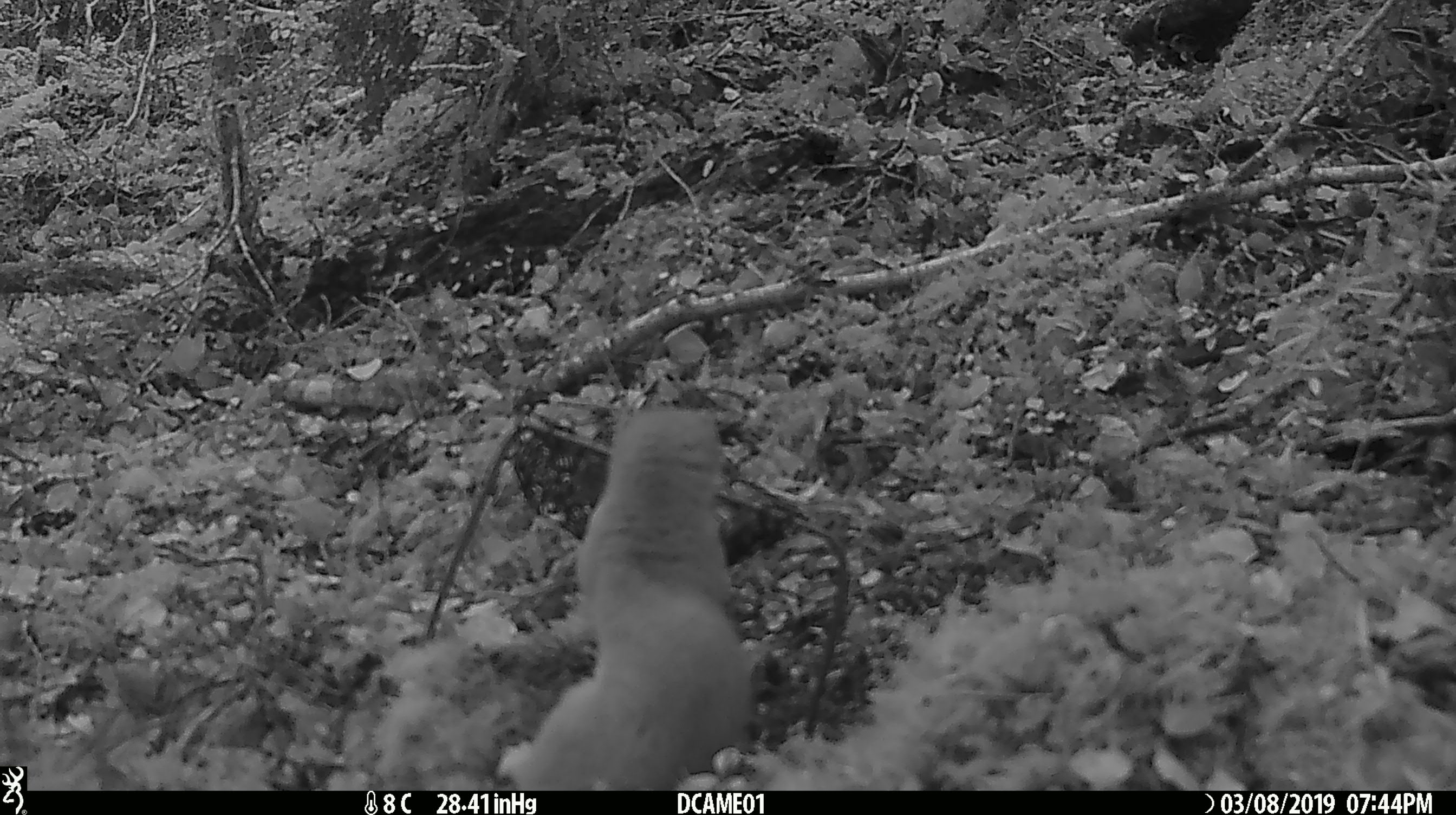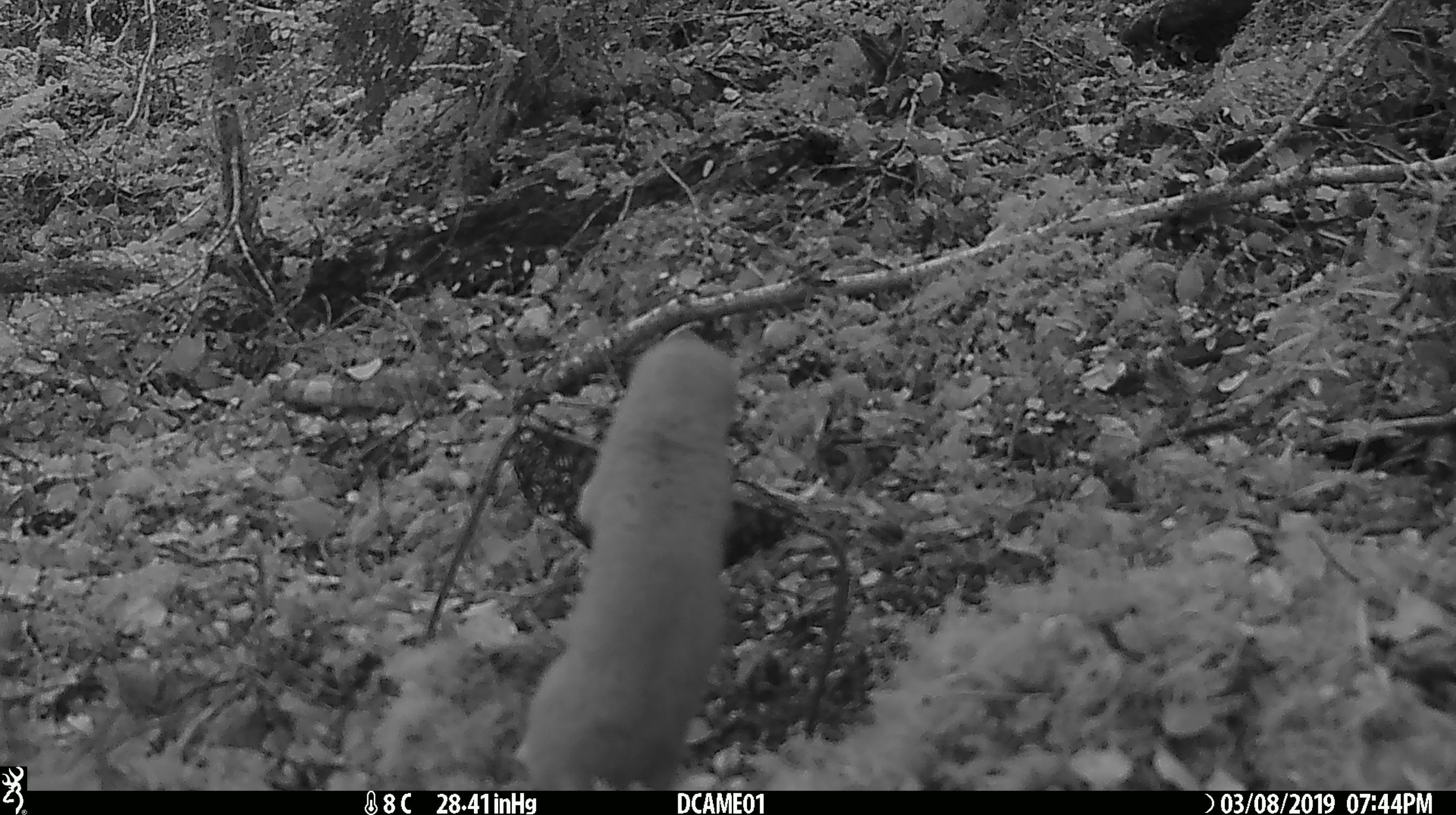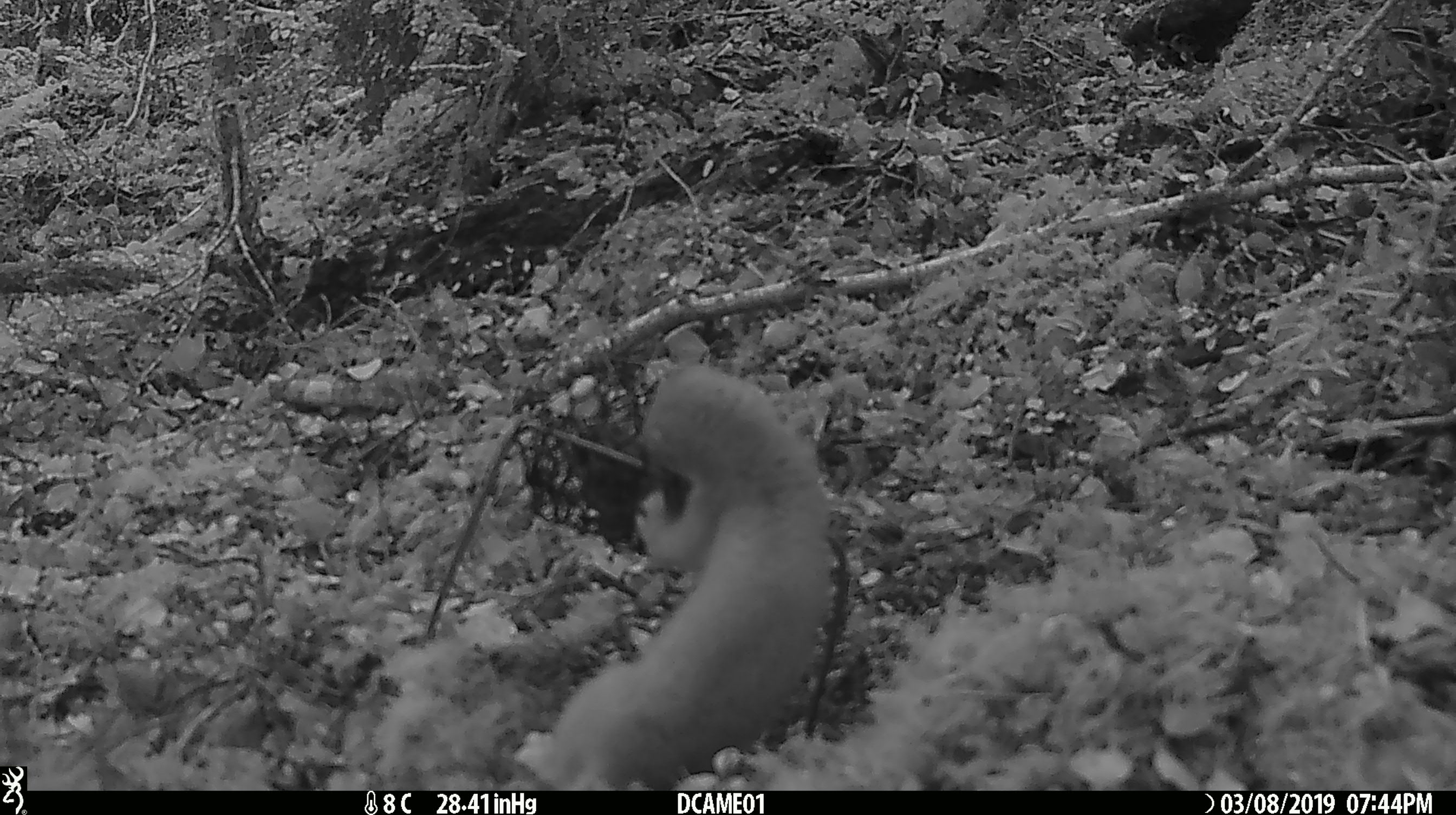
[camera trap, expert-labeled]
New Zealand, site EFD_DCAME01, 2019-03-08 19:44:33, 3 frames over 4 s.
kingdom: Animalia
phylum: Chordata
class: Mammalia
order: Carnivora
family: Mustelidae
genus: Mustela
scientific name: Mustela erminea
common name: stoat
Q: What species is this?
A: Stoat (Mustela erminea).